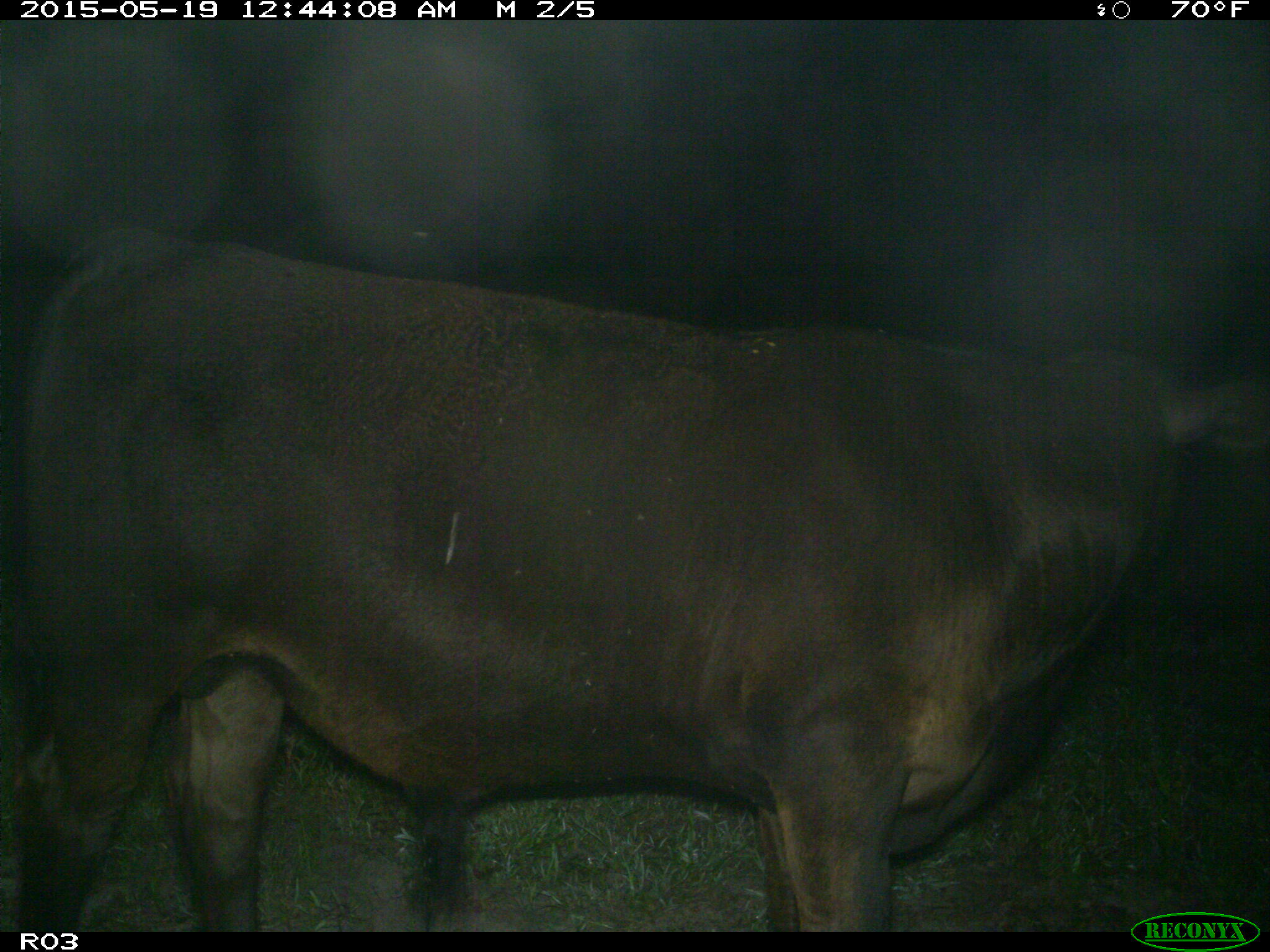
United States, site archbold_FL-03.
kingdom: Animalia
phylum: Chordata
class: Mammalia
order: Artiodactyla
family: Bovidae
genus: Bos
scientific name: Bos taurus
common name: domestic cow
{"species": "Bos taurus (domestic cow)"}